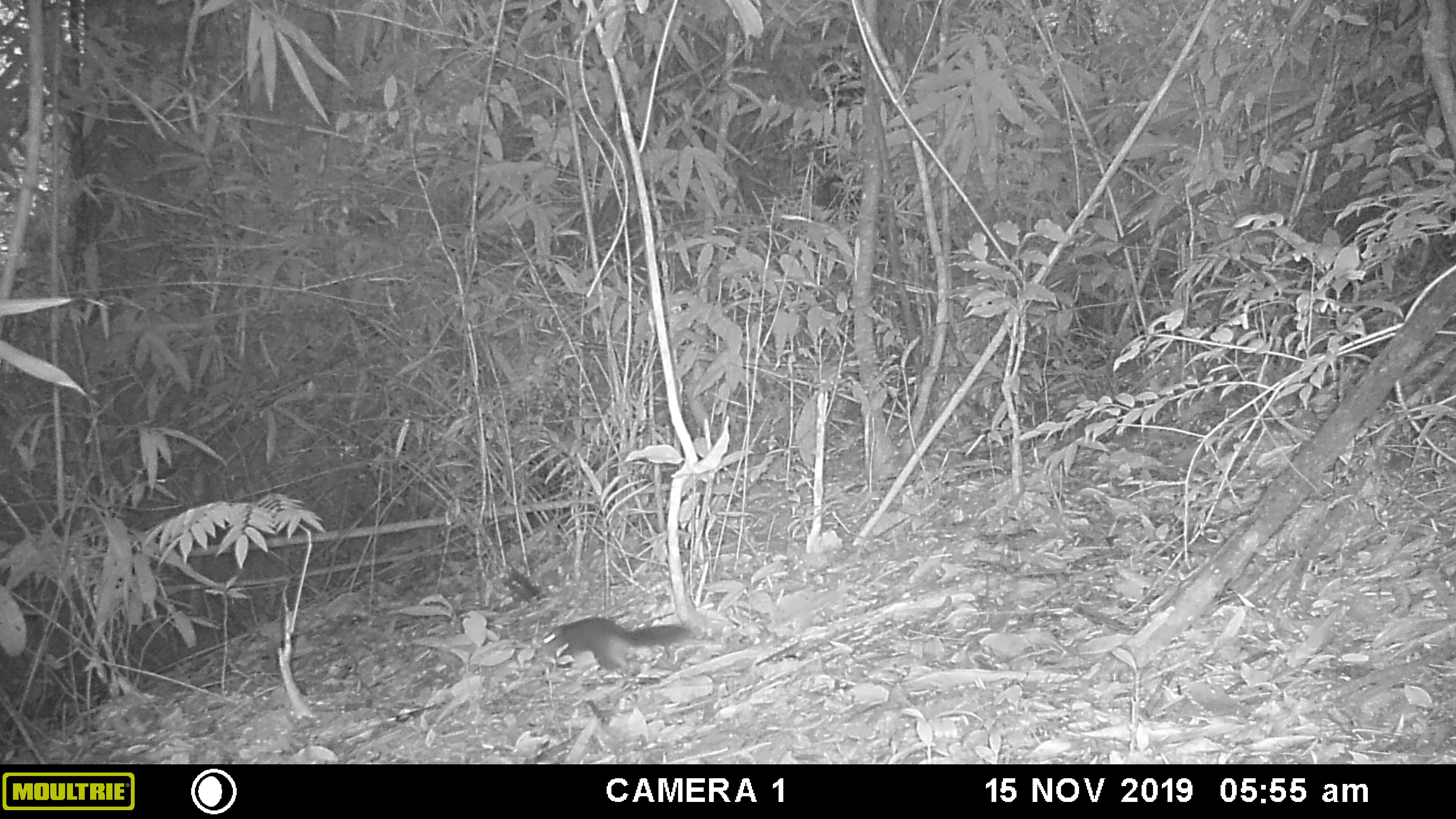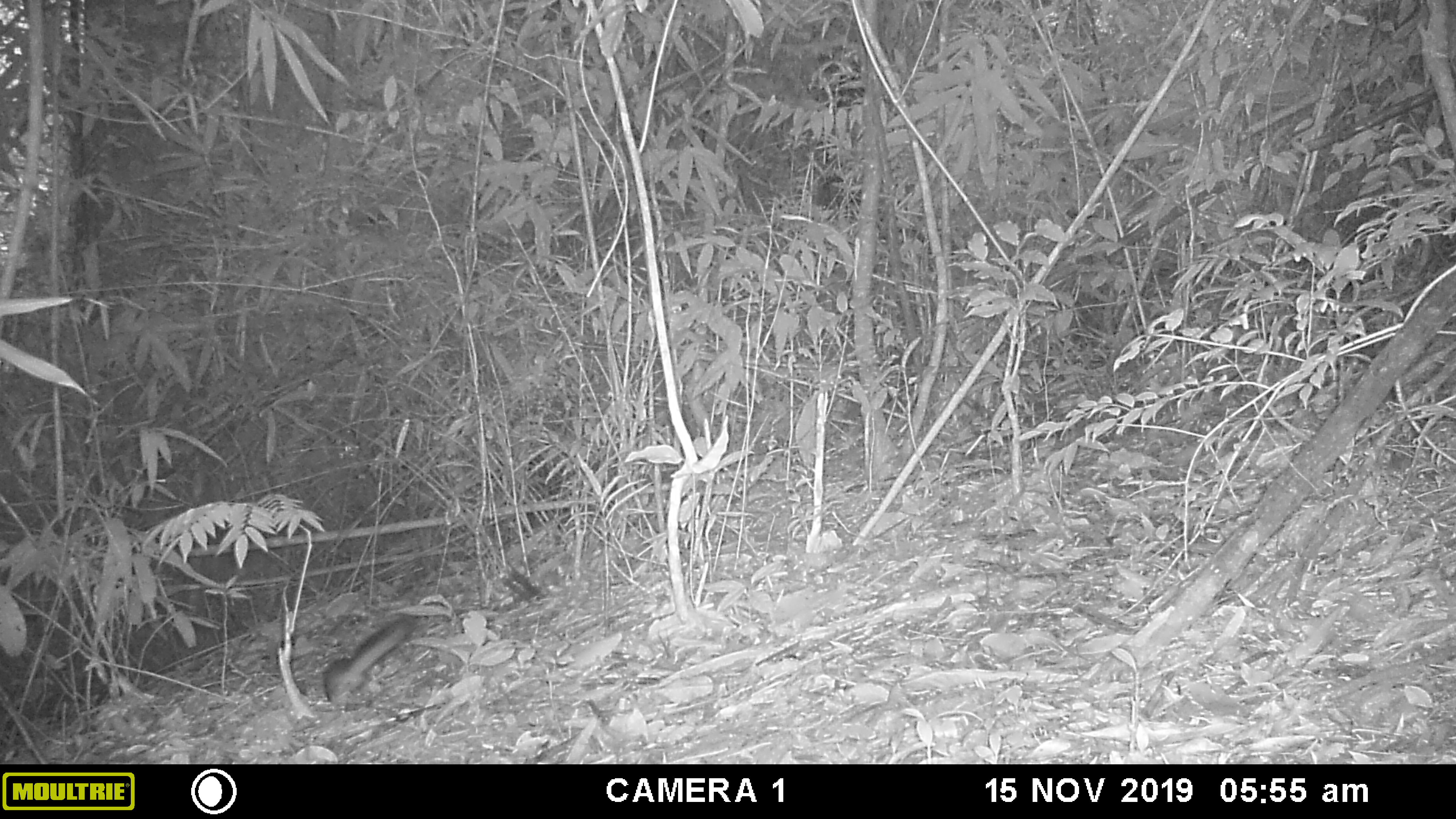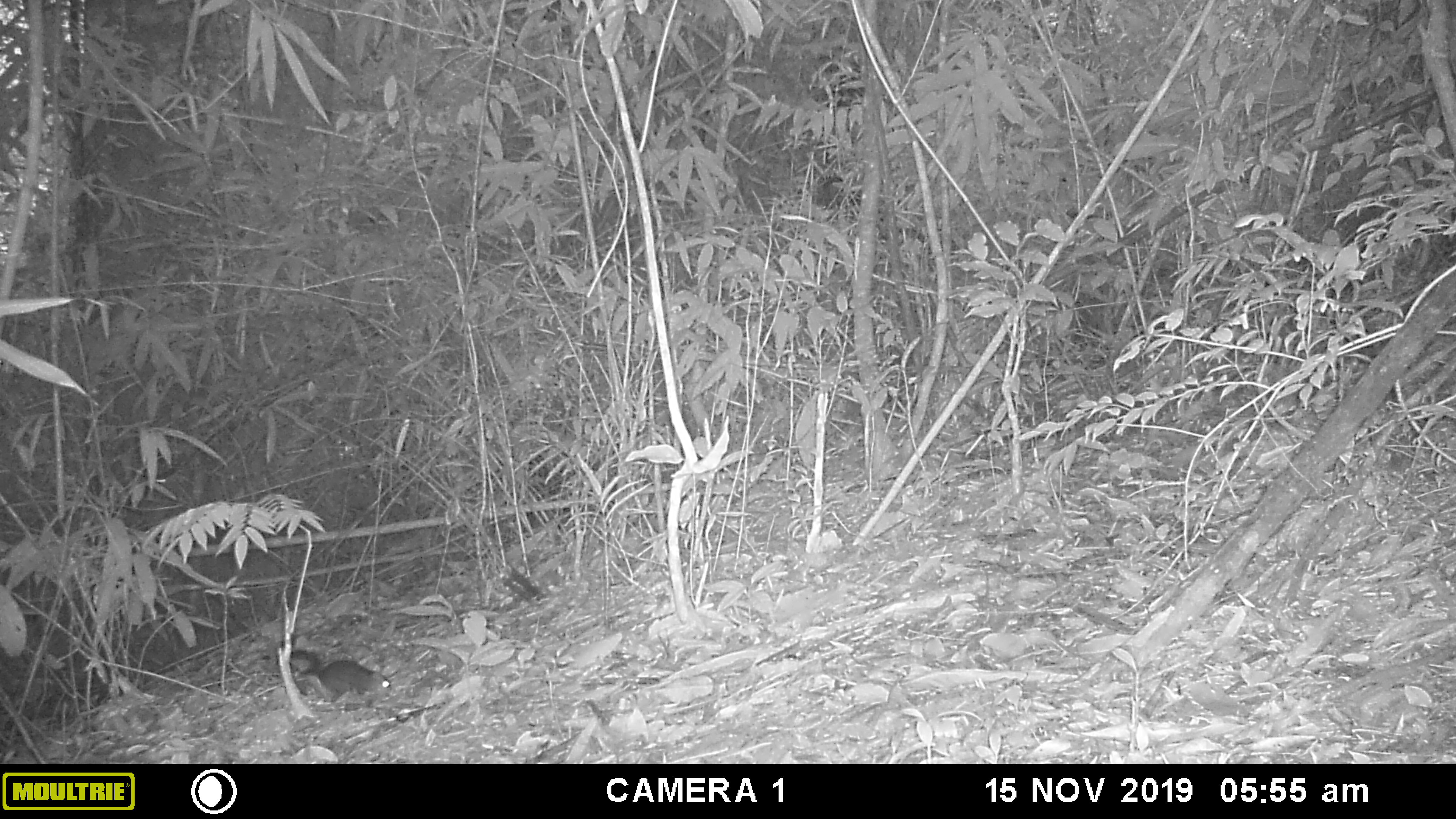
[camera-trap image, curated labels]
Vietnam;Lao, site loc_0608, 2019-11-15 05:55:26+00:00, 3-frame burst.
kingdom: Animalia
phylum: Chordata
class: Mammalia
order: Rodentia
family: Sciuridae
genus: Dremomys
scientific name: Dremomys rufigenis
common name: red-cheeked squirrel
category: red cheeked squirrel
Red cheeked squirrel (red-cheeked squirrel) (Dremomys rufigenis). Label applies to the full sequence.